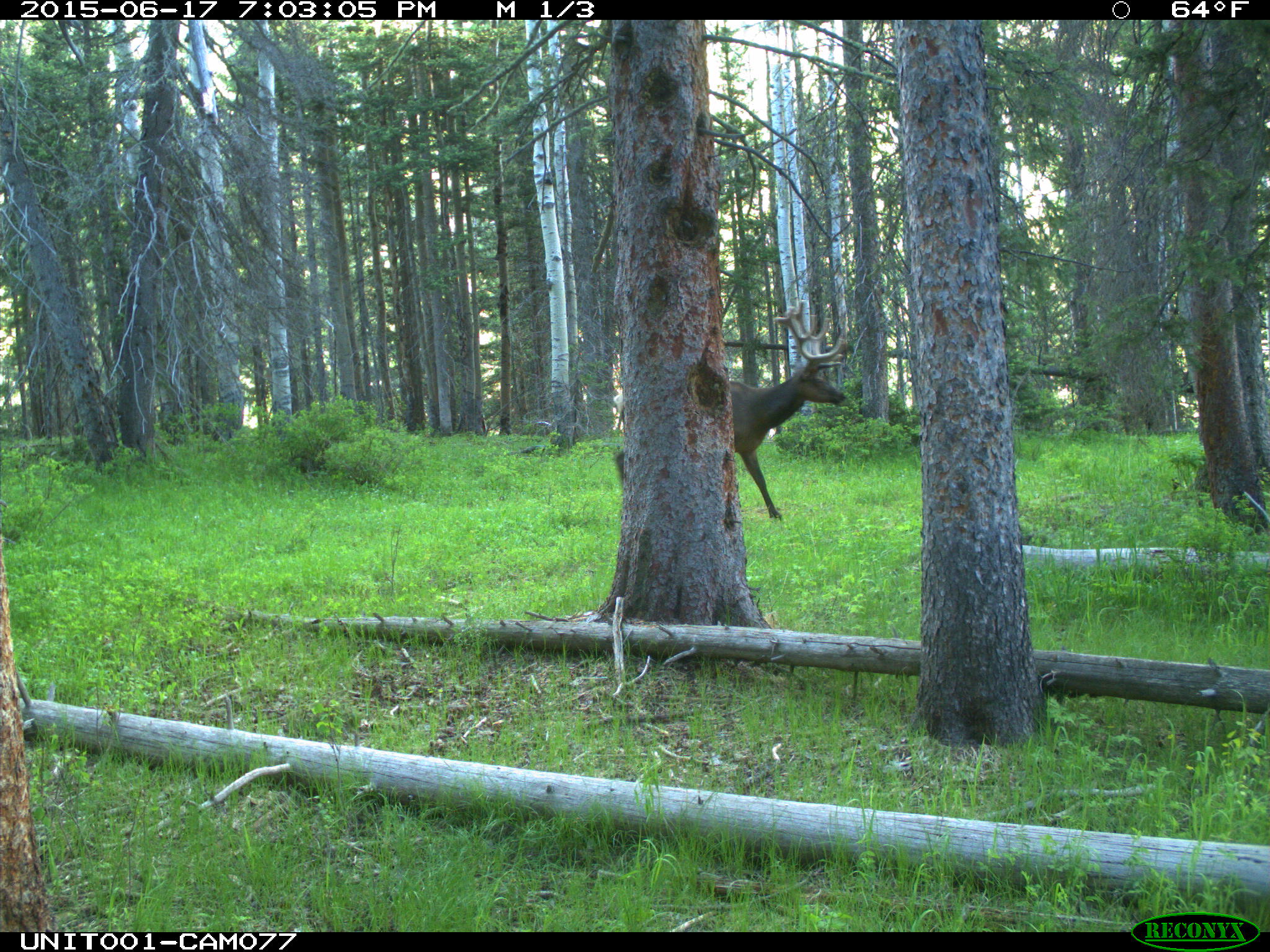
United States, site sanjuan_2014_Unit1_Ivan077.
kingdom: Animalia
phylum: Chordata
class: Mammalia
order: Artiodactyla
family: Cervidae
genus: Cervus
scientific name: Cervus elaphus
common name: red deer